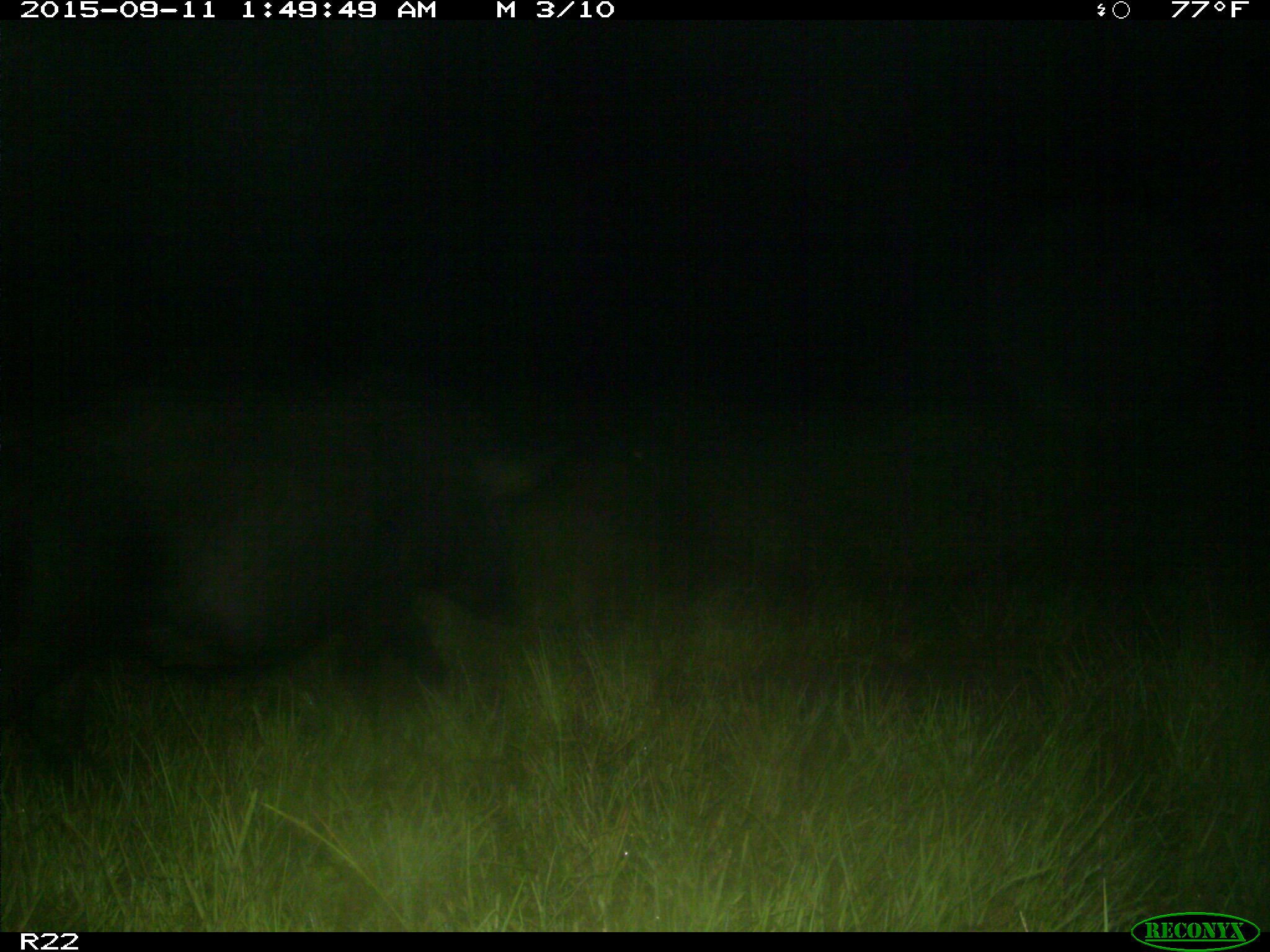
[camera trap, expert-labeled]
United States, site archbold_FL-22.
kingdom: Animalia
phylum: Chordata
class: Mammalia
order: Artiodactyla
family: Suidae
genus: Sus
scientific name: Sus scrofa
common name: wild boar